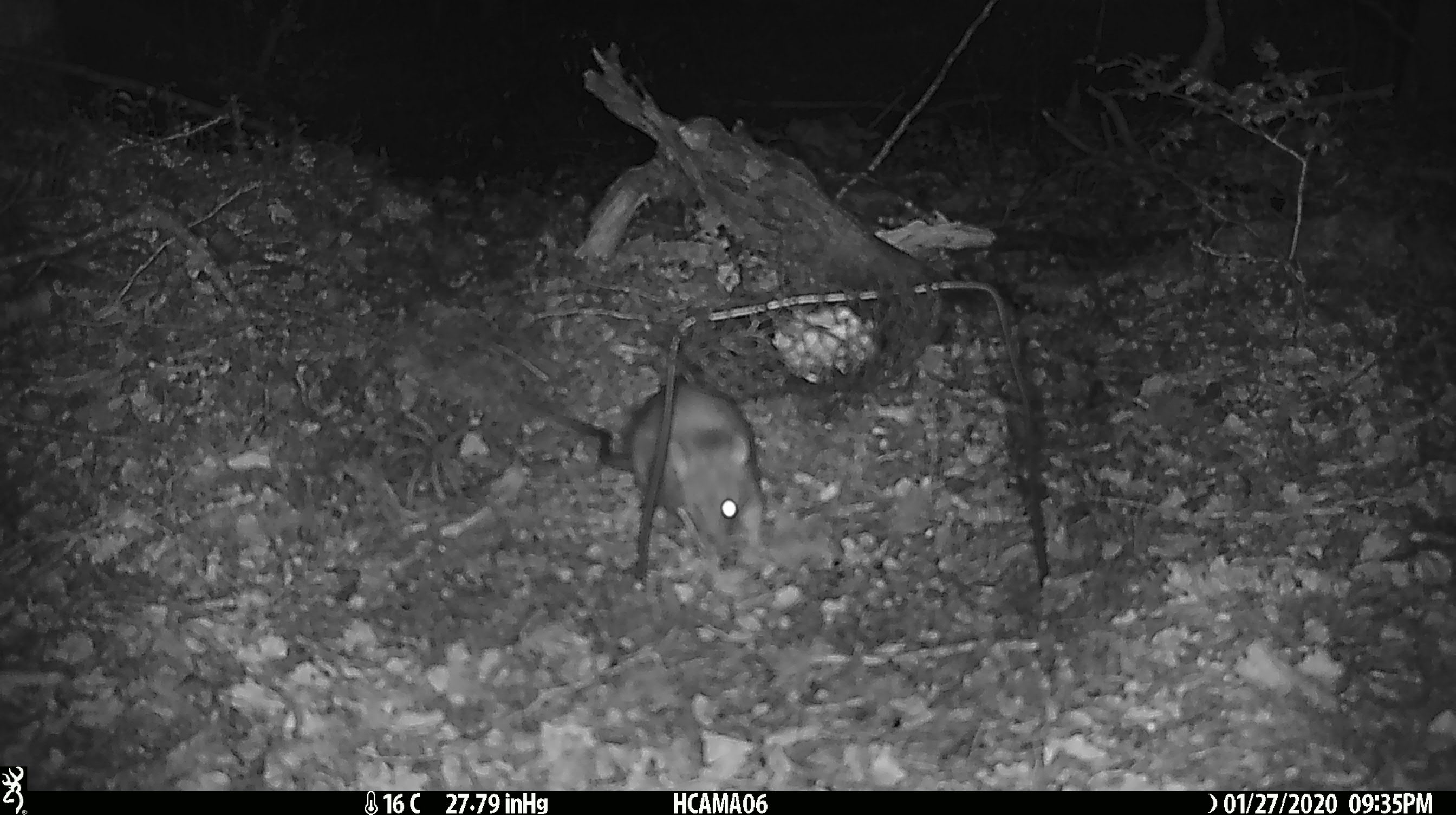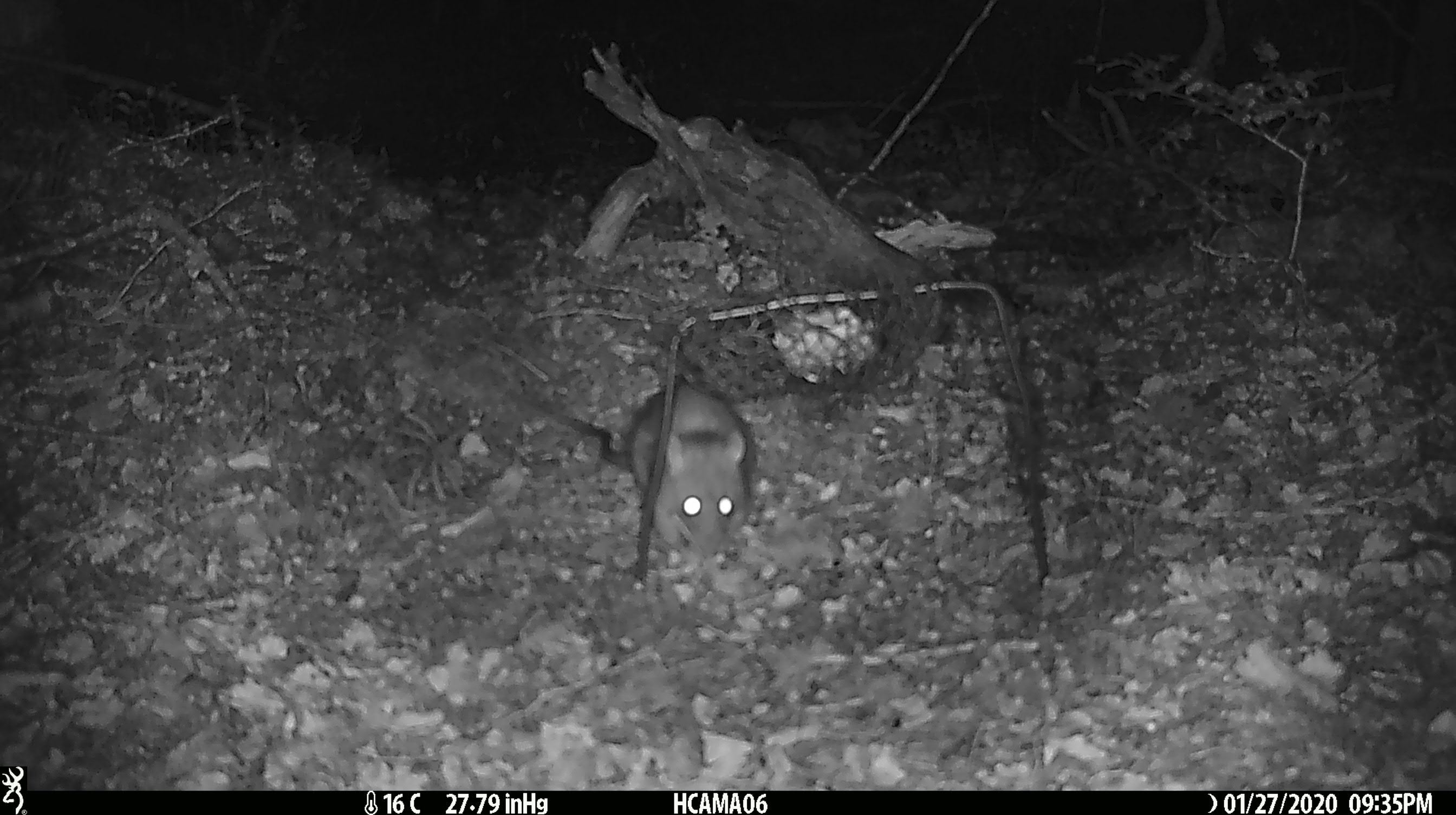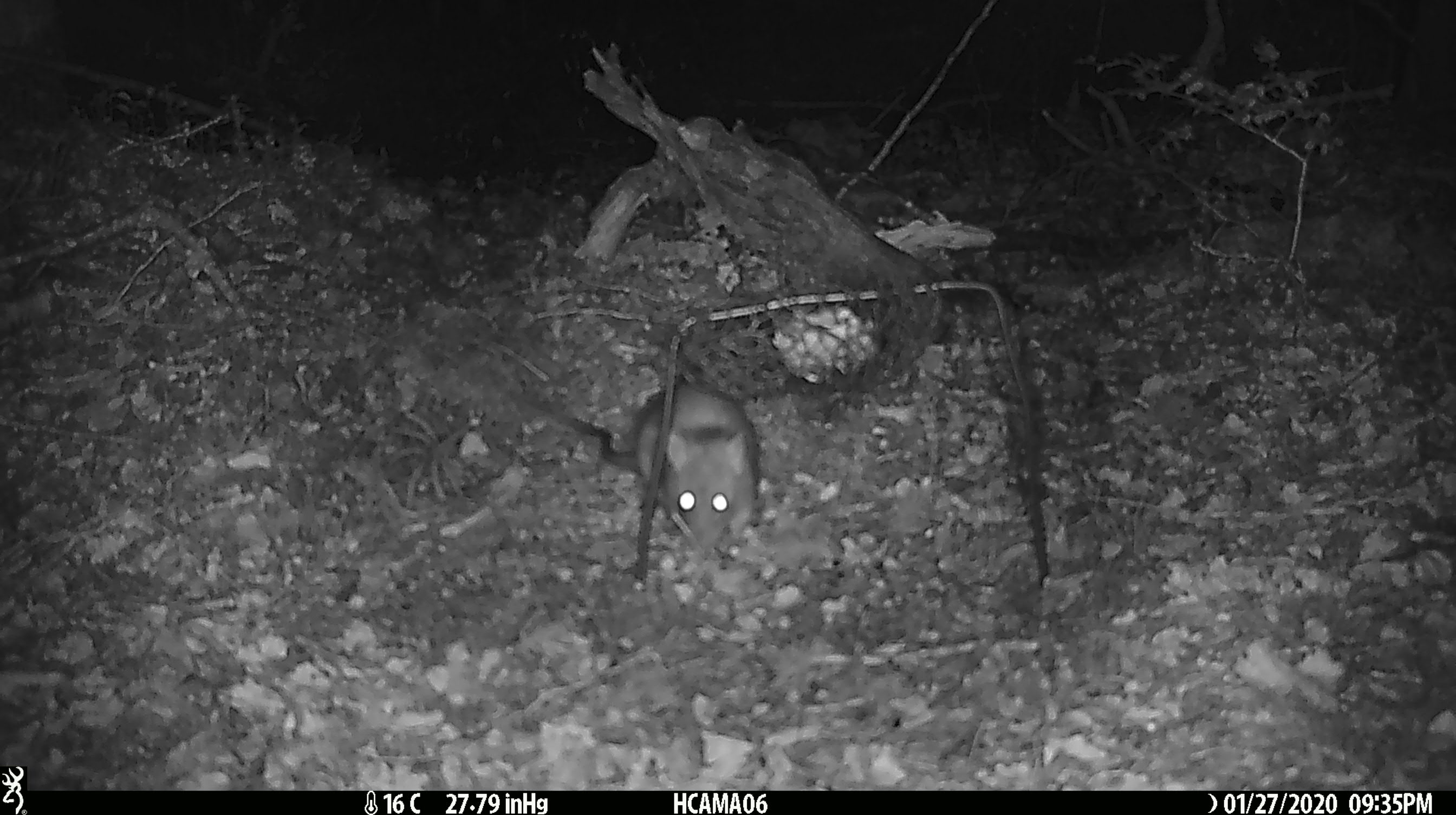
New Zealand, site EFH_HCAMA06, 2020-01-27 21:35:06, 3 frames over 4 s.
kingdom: Animalia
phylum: Chordata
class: Mammalia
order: Rodentia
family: Muridae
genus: Rattus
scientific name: Rattus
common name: rat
Rat (Rattus).